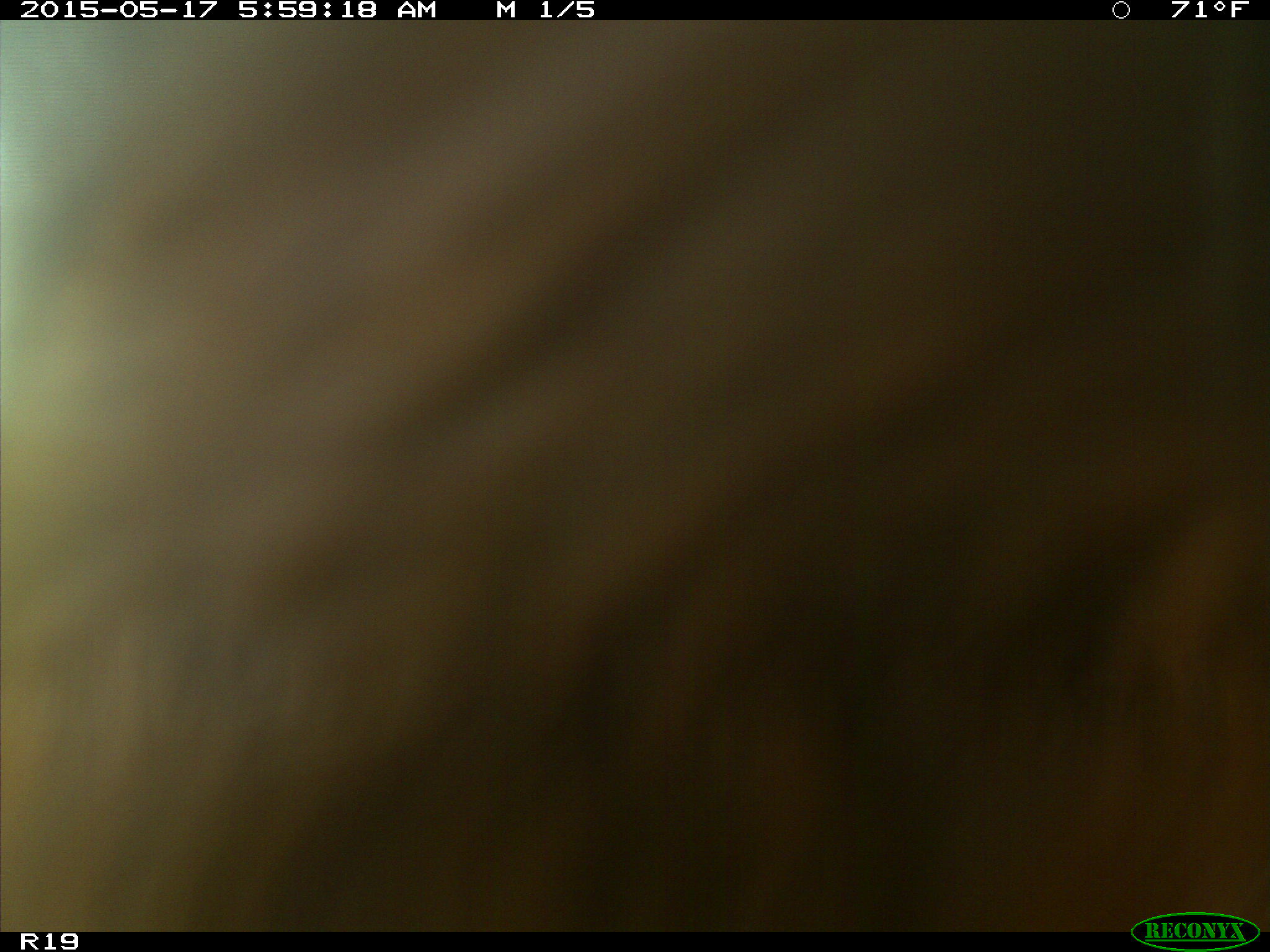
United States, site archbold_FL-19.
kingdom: Animalia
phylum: Chordata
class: Mammalia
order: Artiodactyla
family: Bovidae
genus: Bos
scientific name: Bos taurus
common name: domestic cow